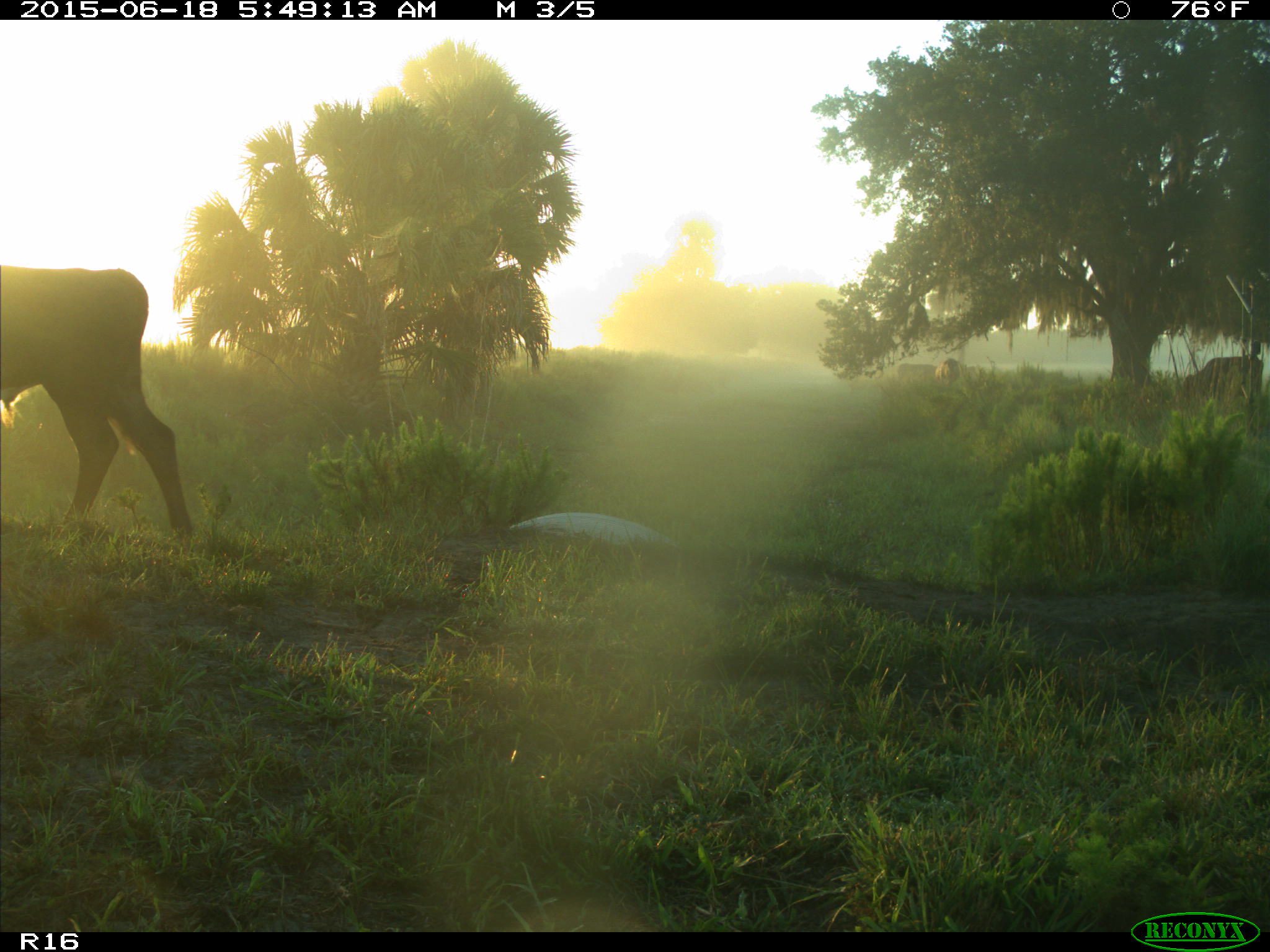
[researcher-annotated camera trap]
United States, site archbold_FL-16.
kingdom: Animalia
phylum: Chordata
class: Mammalia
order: Artiodactyla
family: Bovidae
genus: Bos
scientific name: Bos taurus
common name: domestic cow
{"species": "Bos taurus (domestic cow)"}